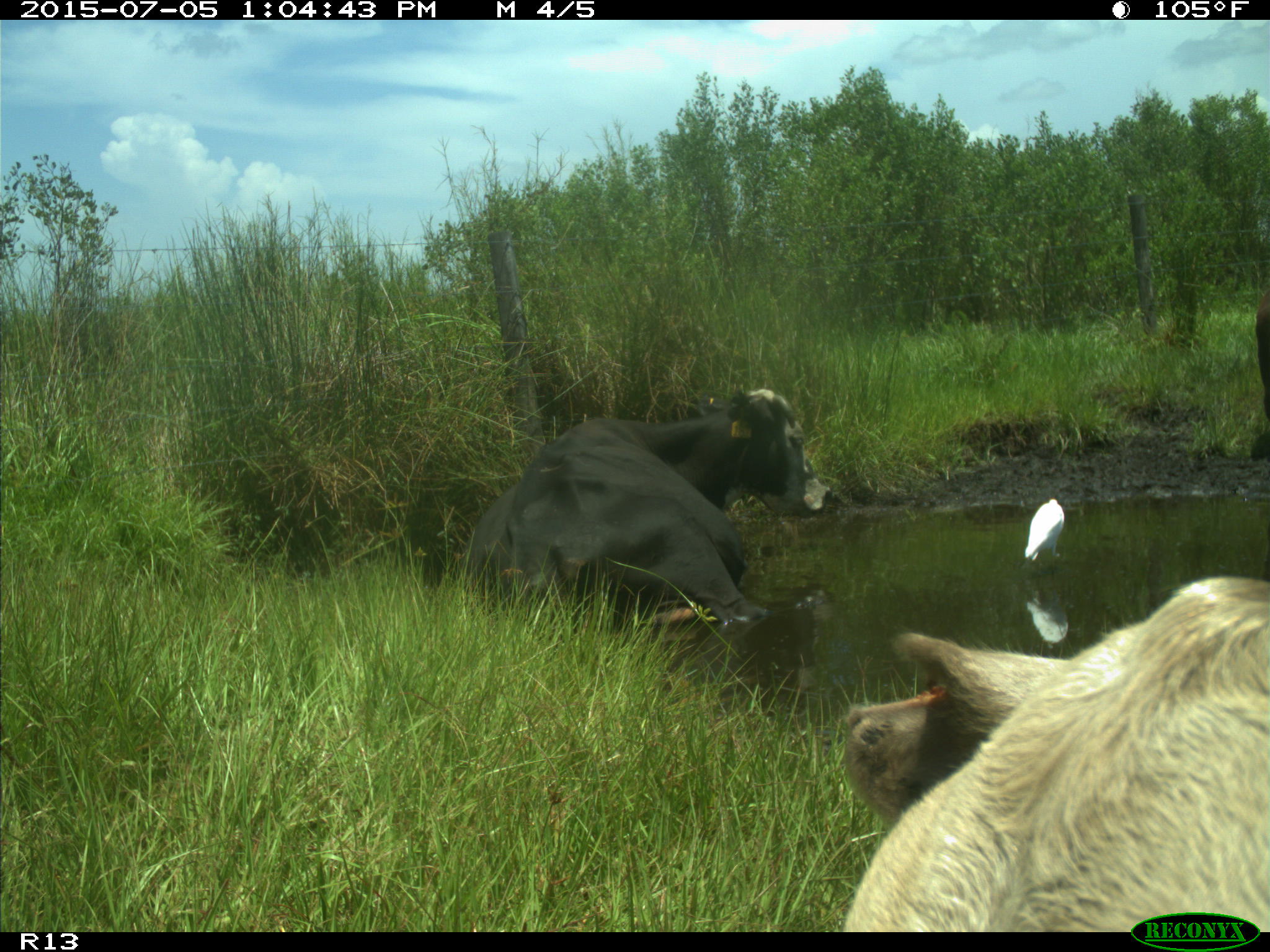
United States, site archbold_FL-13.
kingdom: Animalia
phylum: Chordata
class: Mammalia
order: Artiodactyla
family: Bovidae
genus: Bos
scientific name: Bos taurus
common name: domestic cow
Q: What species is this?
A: Bos taurus (domestic cow).